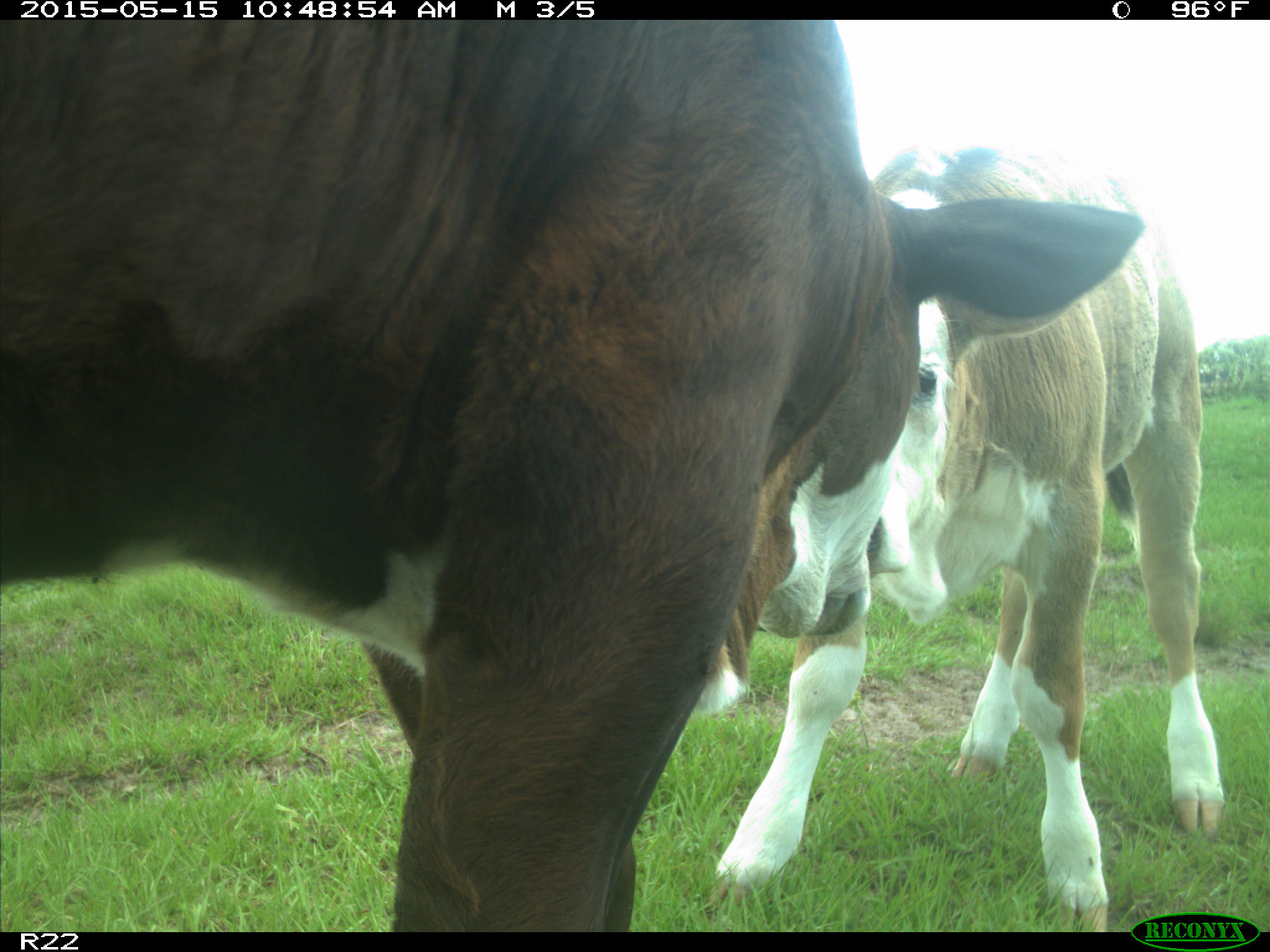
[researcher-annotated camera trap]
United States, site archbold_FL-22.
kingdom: Animalia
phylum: Chordata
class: Mammalia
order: Artiodactyla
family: Bovidae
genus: Bos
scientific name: Bos taurus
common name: domestic cow